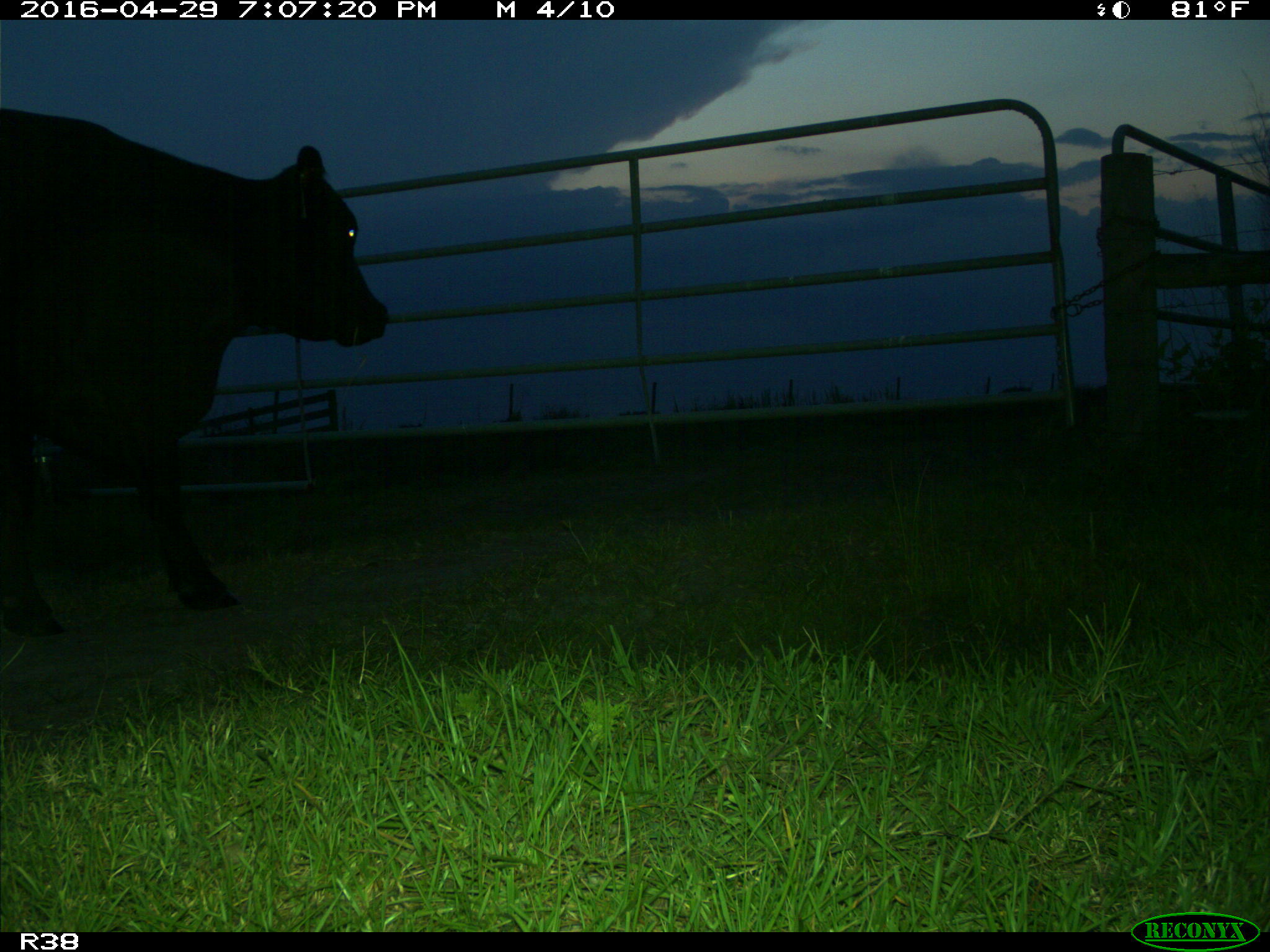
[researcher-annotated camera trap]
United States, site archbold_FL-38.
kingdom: Animalia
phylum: Chordata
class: Mammalia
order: Artiodactyla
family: Bovidae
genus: Bos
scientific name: Bos taurus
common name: domestic cow